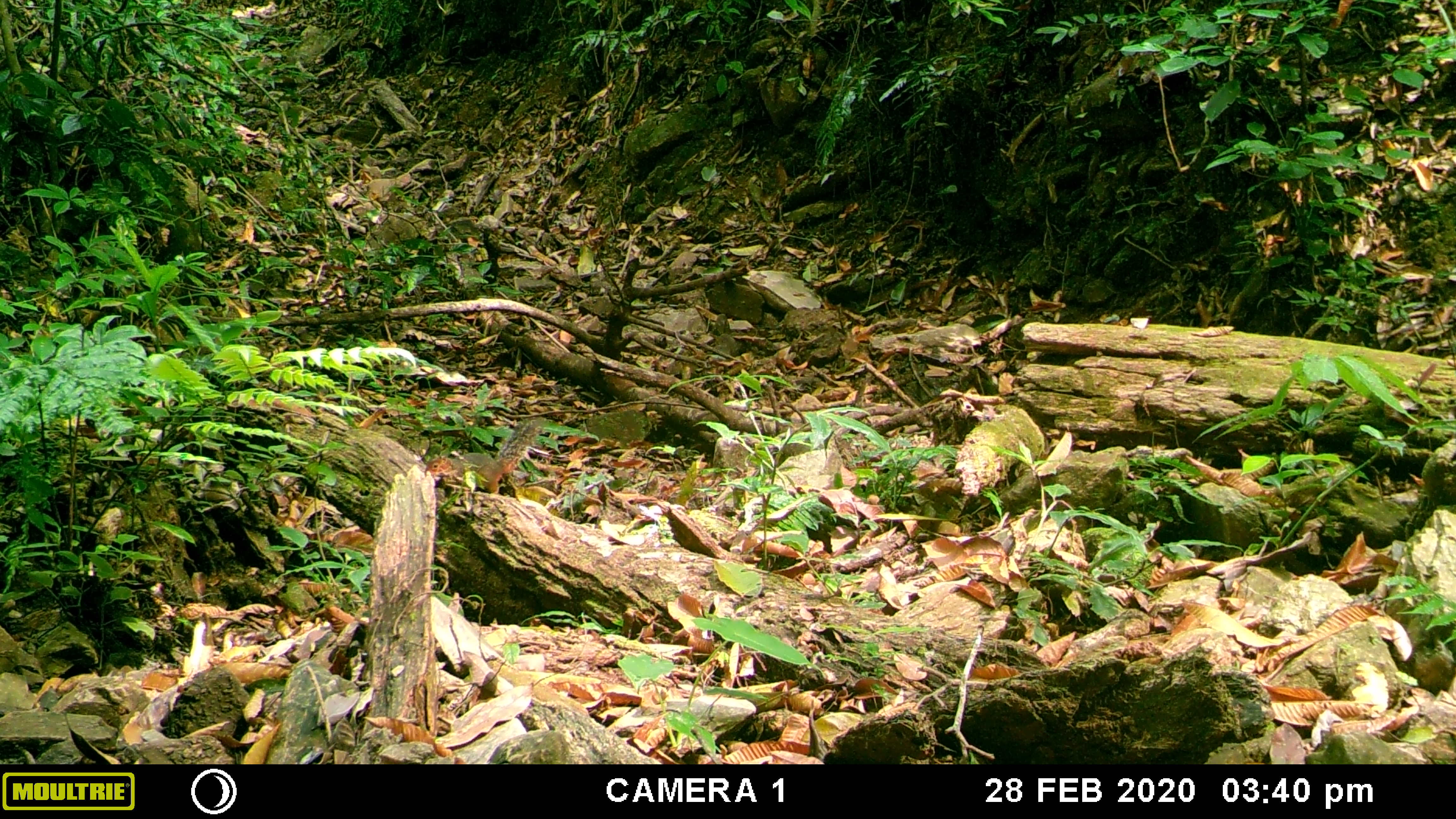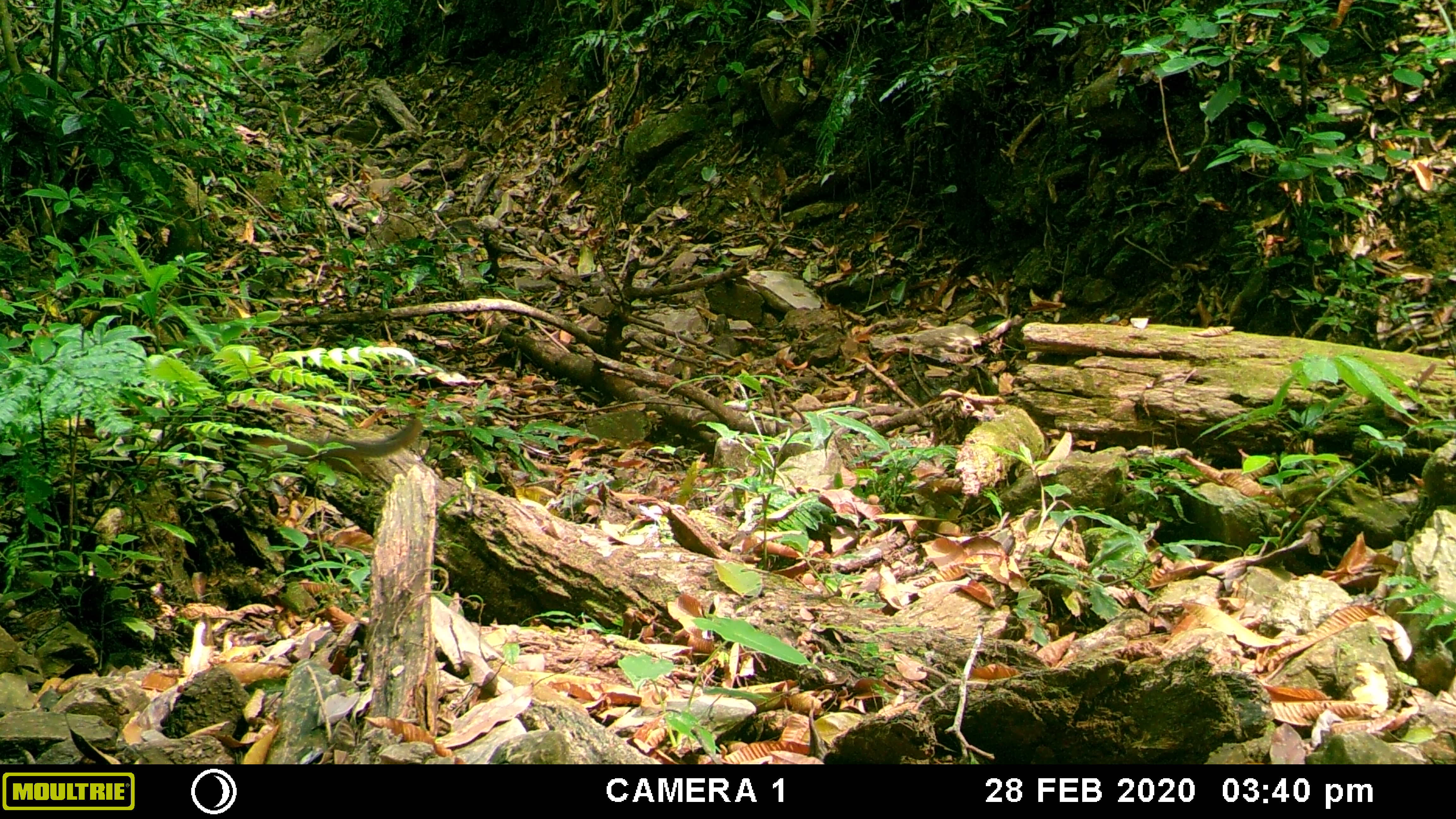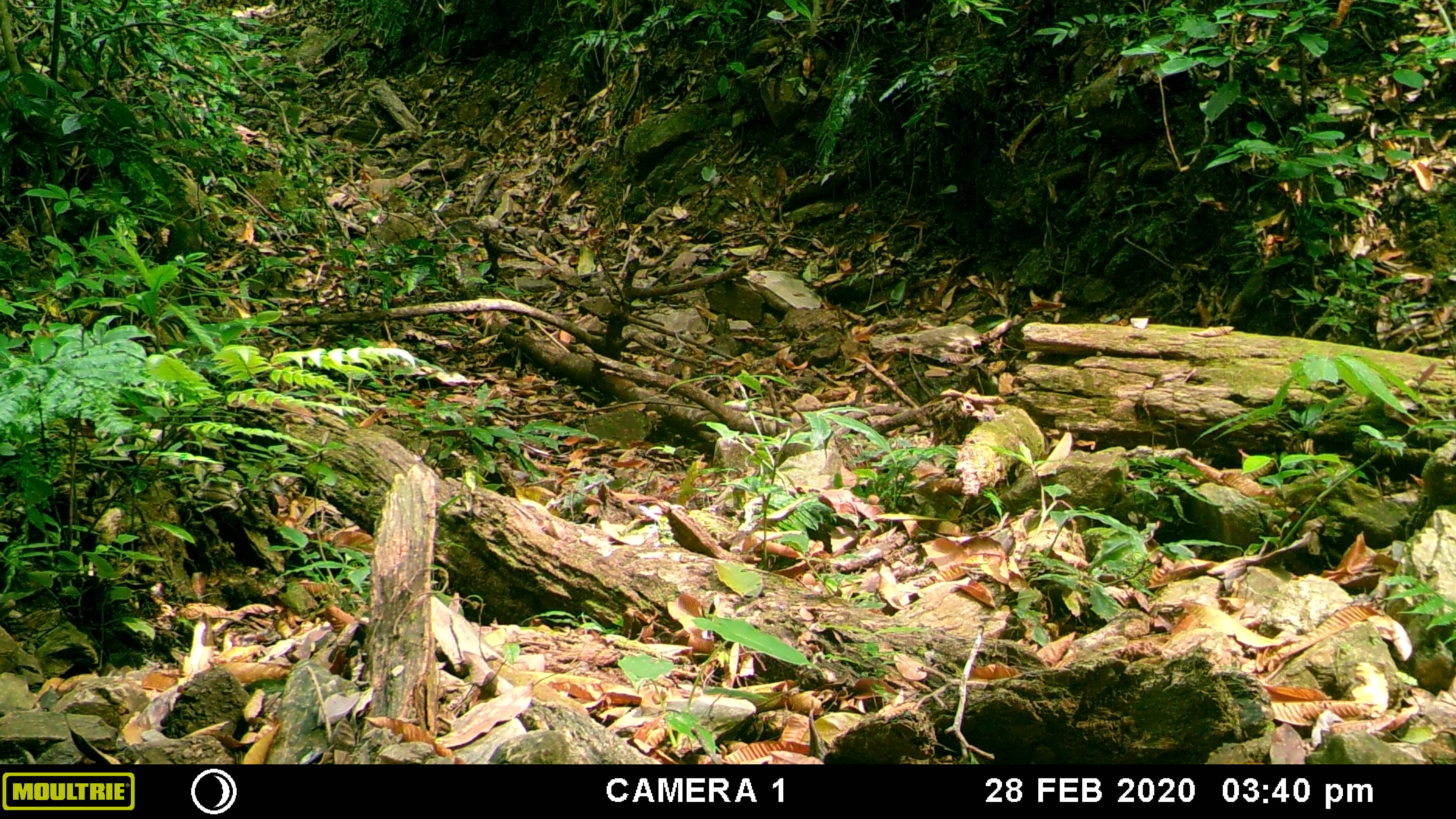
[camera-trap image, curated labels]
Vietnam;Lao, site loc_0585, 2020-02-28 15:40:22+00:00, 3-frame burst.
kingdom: Animalia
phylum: Chordata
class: Mammalia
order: Rodentia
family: Sciuridae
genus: Dremomys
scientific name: Dremomys rufigenis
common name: red-cheeked squirrel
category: red cheeked squirrel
Red cheeked squirrel (red-cheeked squirrel) (Dremomys rufigenis). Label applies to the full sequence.